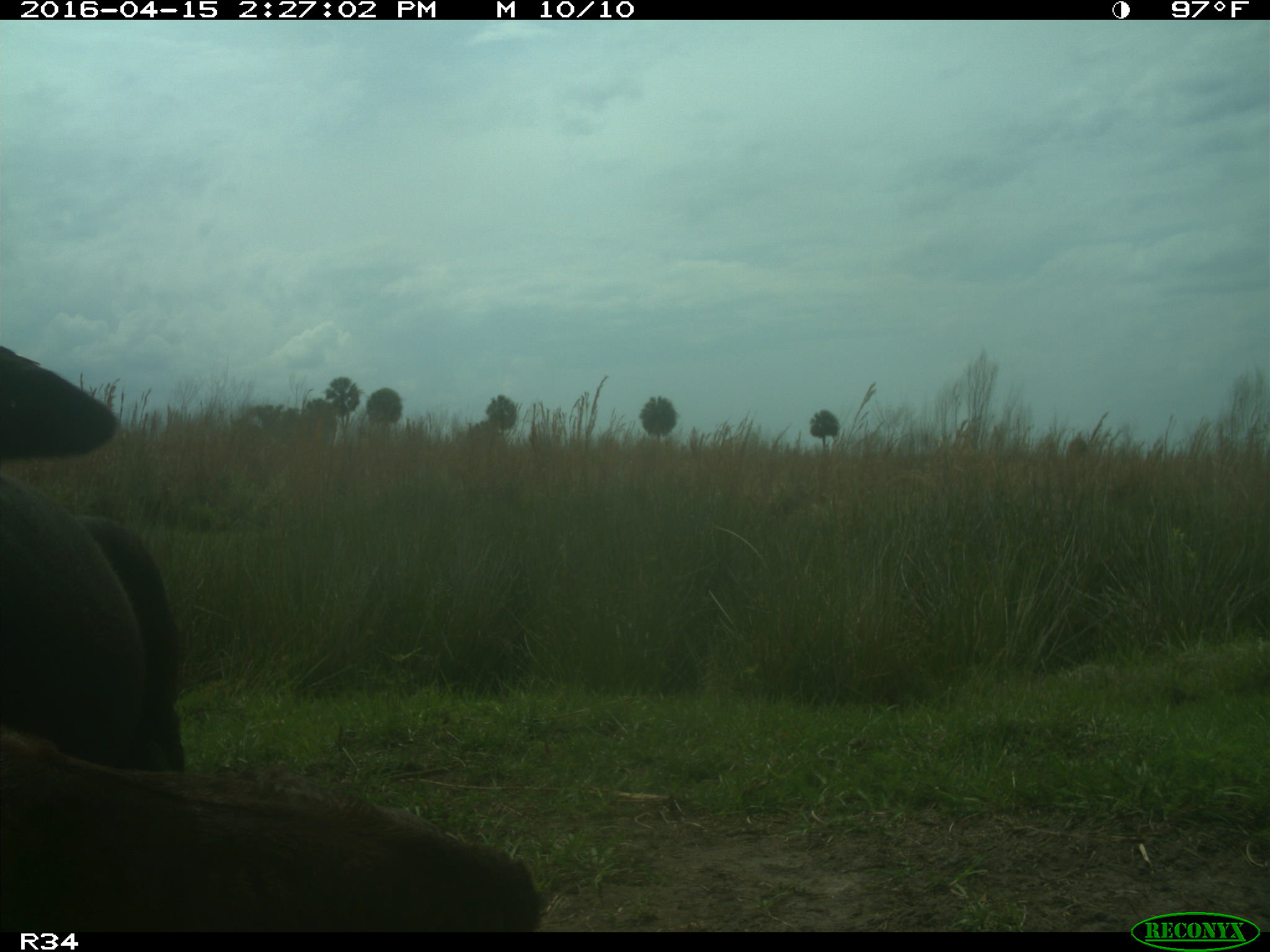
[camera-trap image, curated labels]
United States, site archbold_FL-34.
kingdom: Animalia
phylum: Chordata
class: Mammalia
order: Artiodactyla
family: Bovidae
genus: Bos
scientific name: Bos taurus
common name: domestic cow